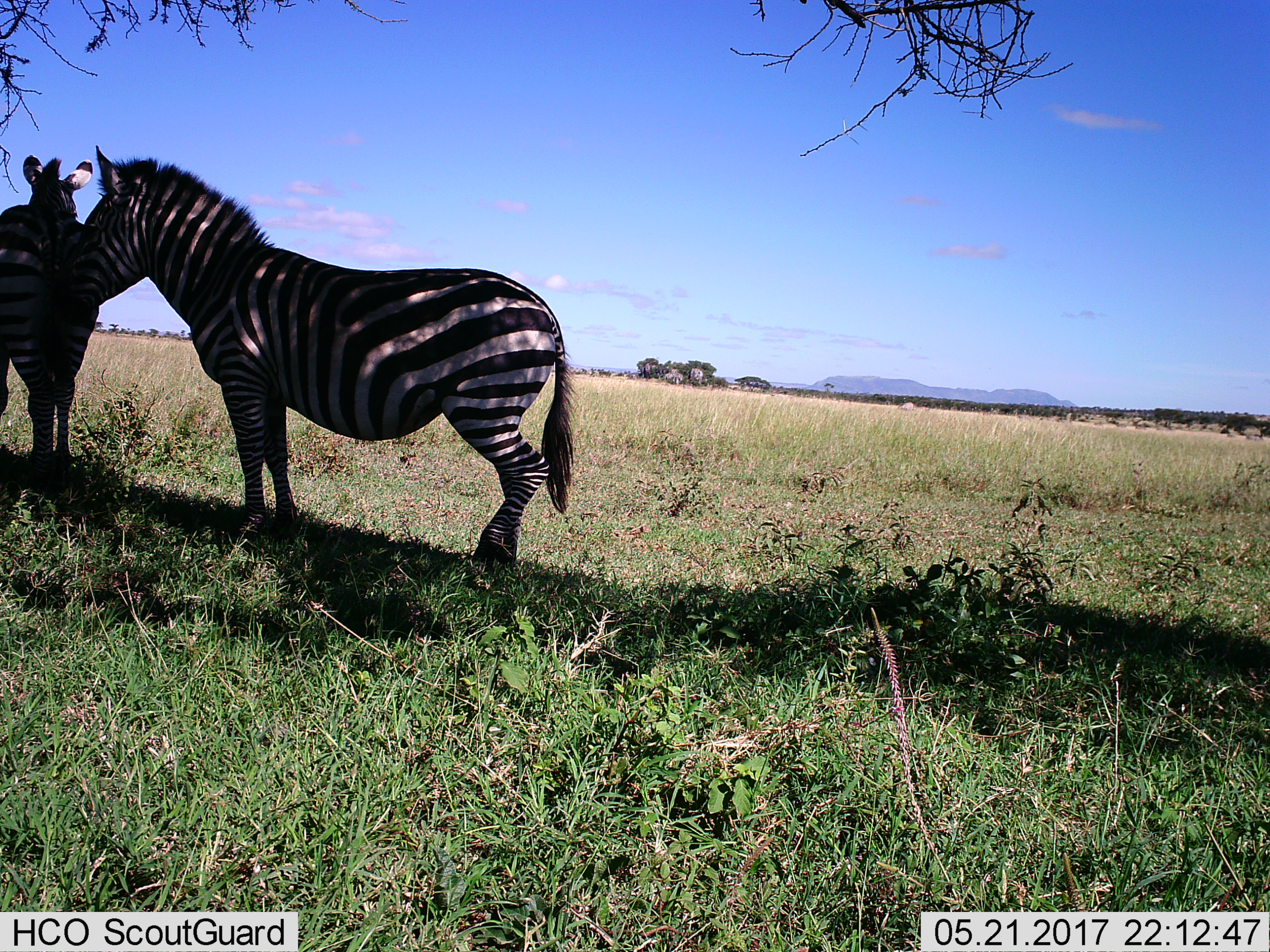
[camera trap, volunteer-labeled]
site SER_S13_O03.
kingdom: Animalia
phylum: Chordata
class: Mammalia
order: Perissodactyla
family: Equidae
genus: Equus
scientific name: Equus quagga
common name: plains zebra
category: zebraplains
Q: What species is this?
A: Zebraplains (plains zebra) (Equus quagga).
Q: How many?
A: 2.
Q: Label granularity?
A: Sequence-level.